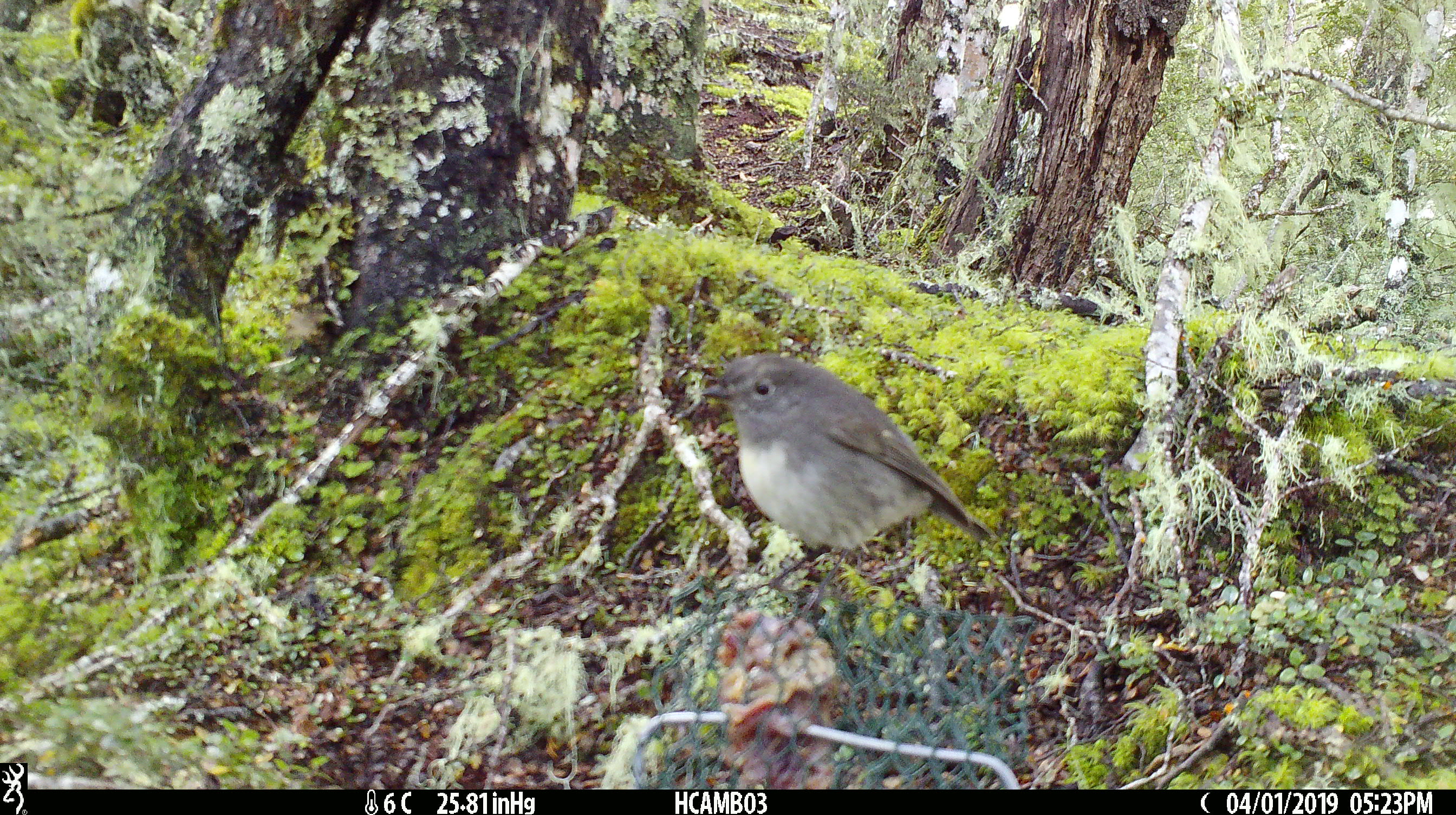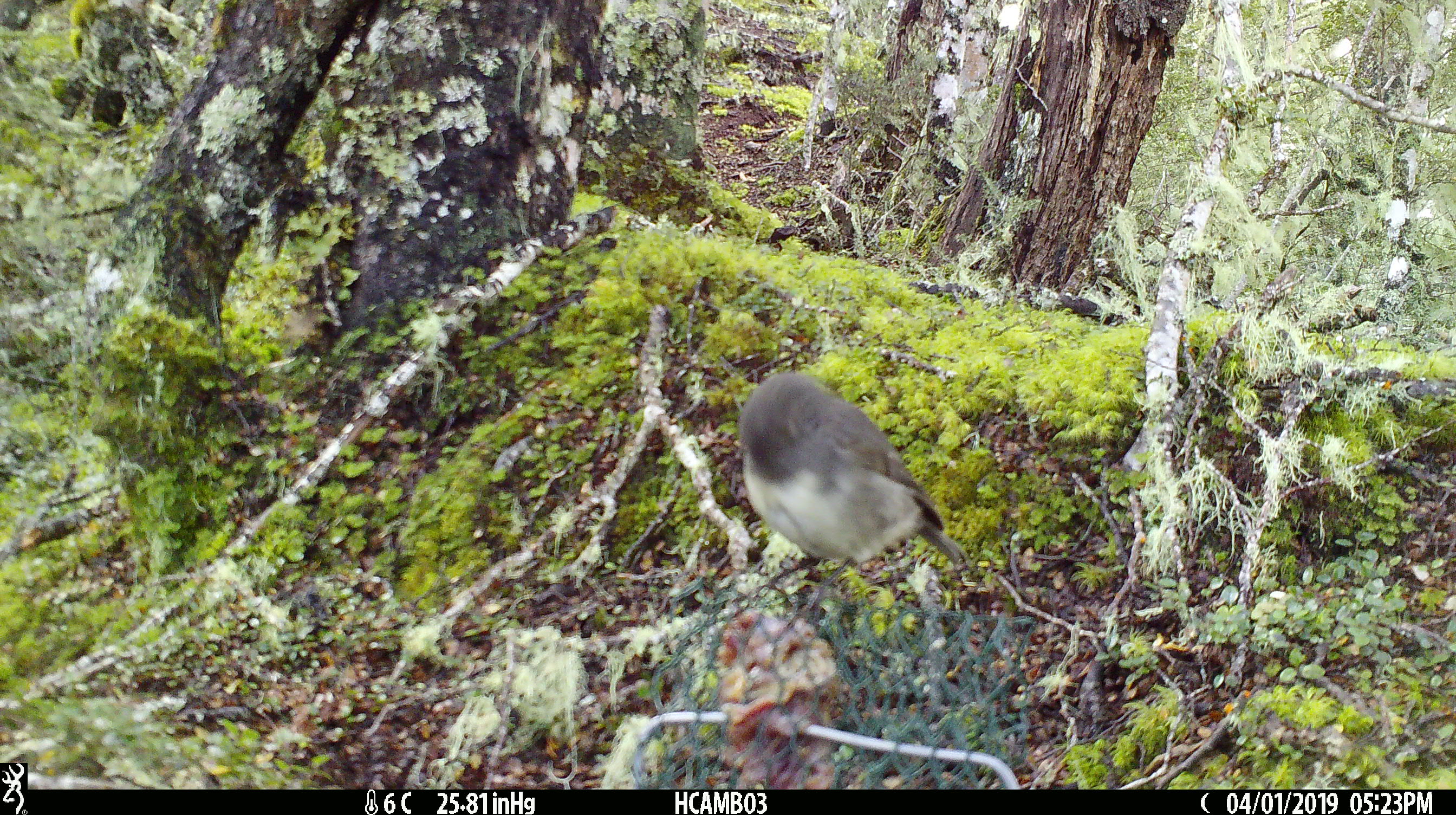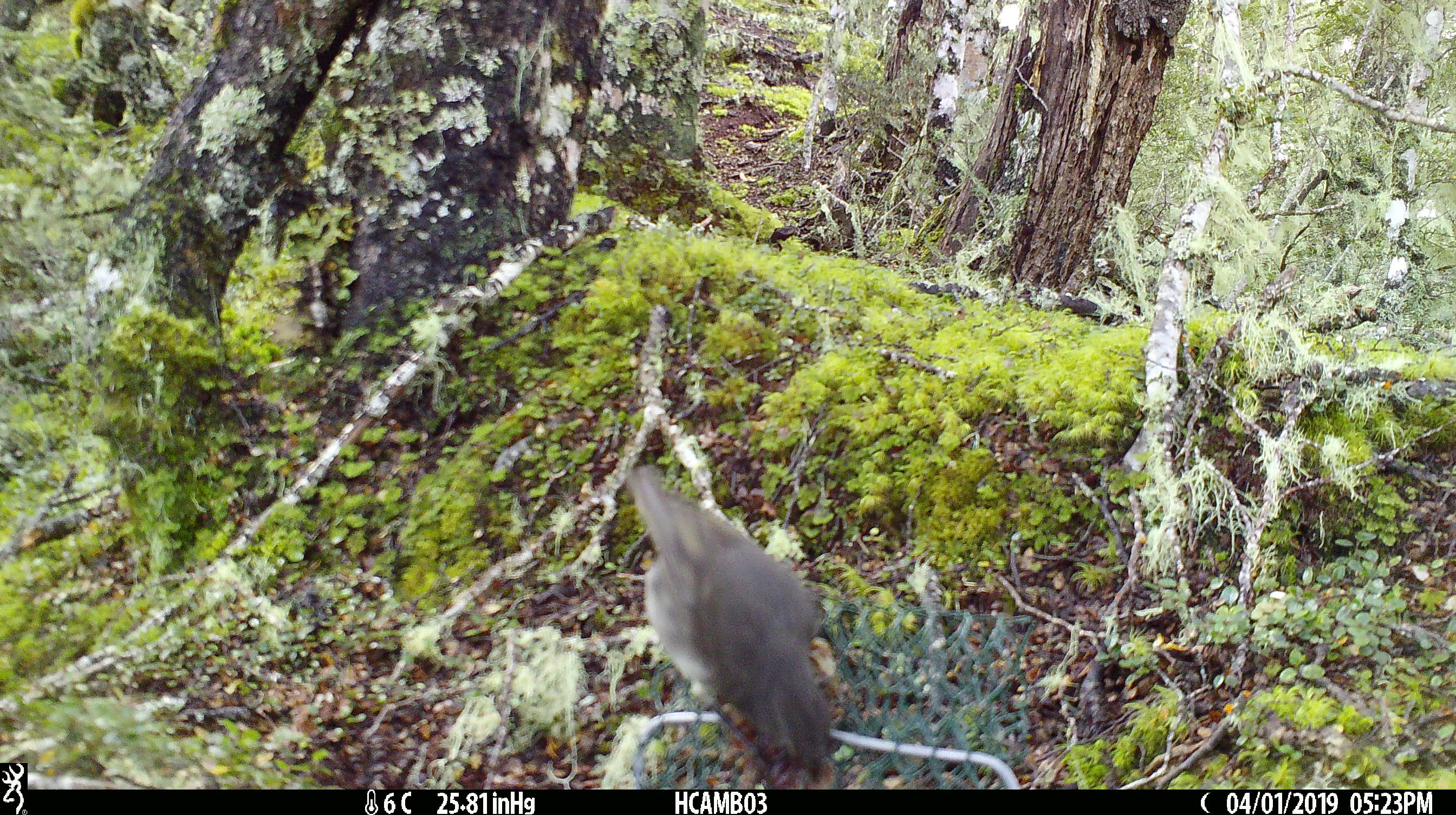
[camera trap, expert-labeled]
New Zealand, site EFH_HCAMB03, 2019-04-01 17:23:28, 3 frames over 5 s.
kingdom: Animalia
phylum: Chordata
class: Aves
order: Passeriformes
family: Petroicidae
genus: Petroica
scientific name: Petroica australis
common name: new zealand robin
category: robin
Robin (new zealand robin) (Petroica australis).